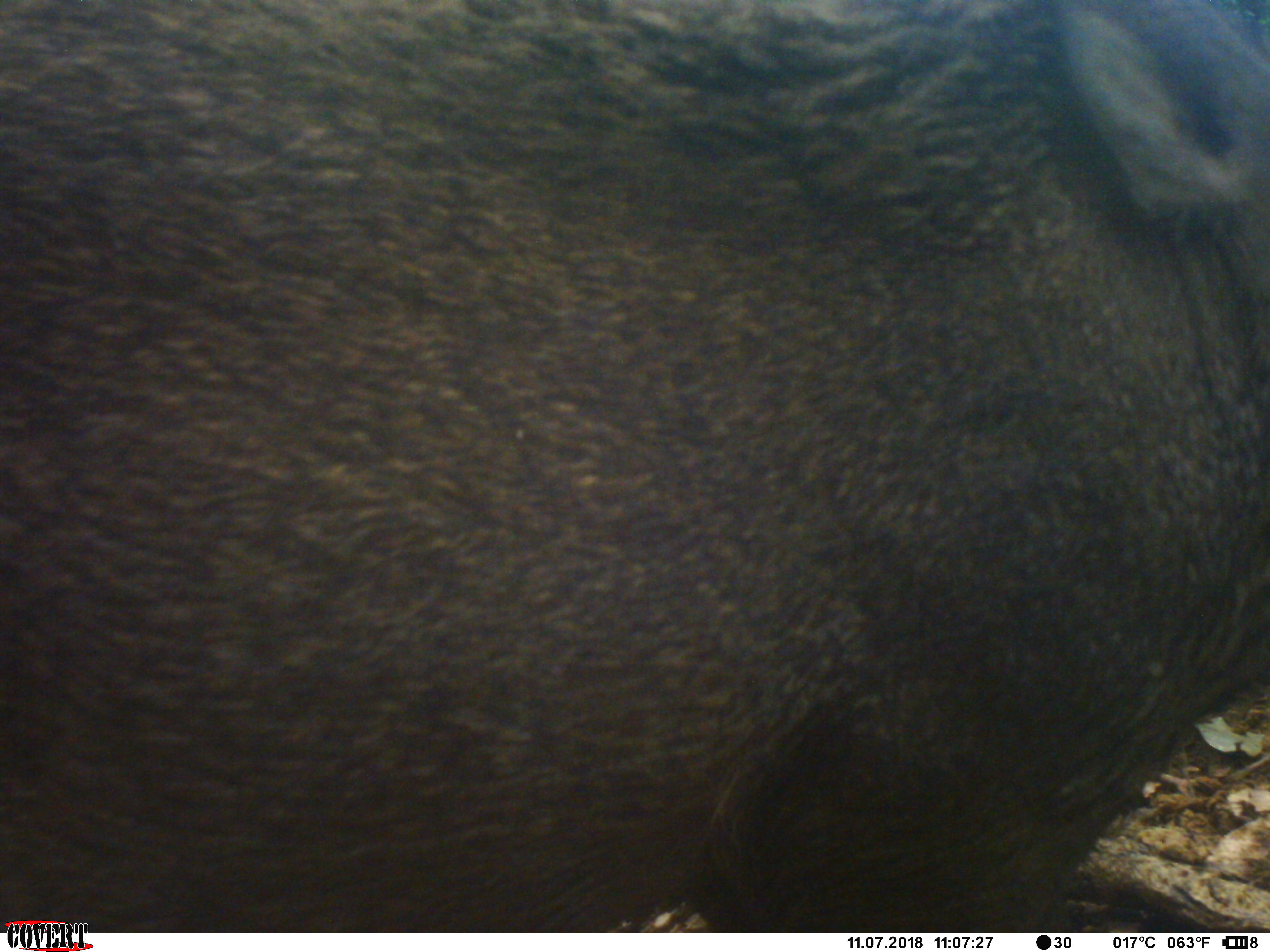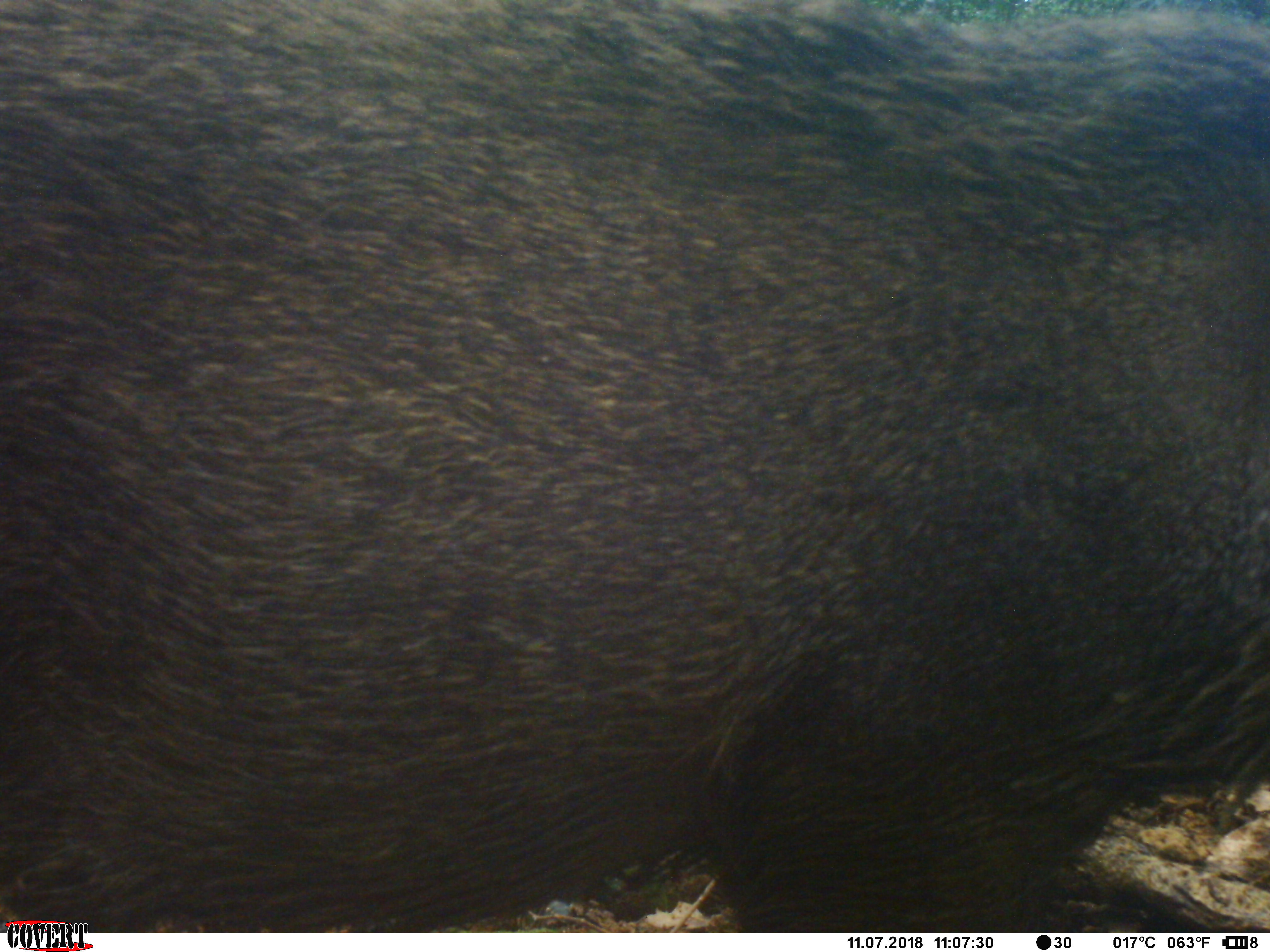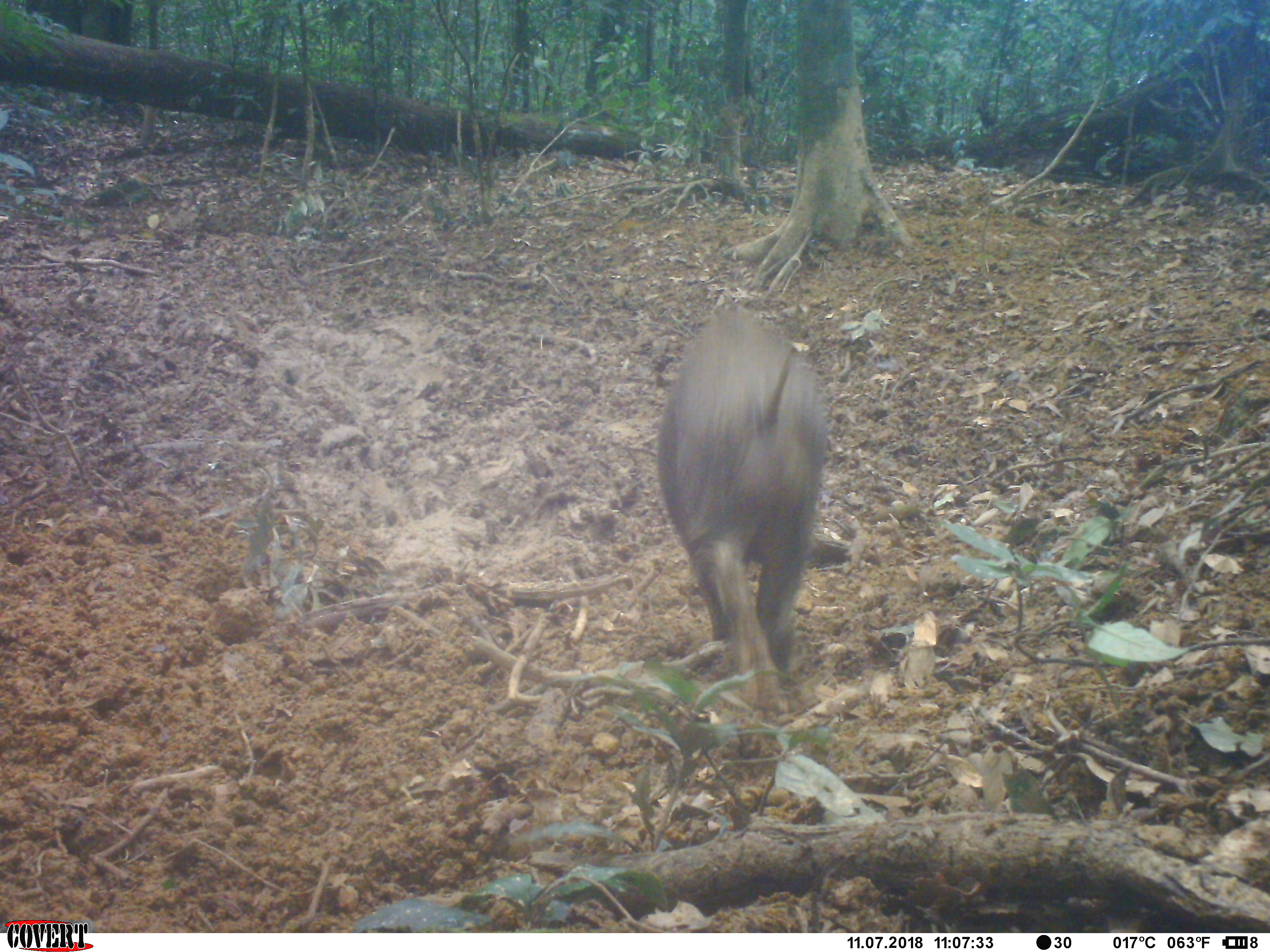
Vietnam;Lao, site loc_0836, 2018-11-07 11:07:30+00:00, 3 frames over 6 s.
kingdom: Animalia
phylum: Chordata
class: Mammalia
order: Artiodactyla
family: Suidae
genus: Sus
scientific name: Sus scrofa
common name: eurasian wild pig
Eurasian wild pig (Sus scrofa). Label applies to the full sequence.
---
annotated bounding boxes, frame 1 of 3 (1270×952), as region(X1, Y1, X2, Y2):
eurasian wild pig: region(0, 0, 1269, 932)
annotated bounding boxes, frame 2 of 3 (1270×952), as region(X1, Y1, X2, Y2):
eurasian wild pig: region(0, 0, 1269, 931)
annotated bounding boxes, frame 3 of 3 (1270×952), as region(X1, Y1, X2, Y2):
eurasian wild pig: region(653, 305, 833, 723)